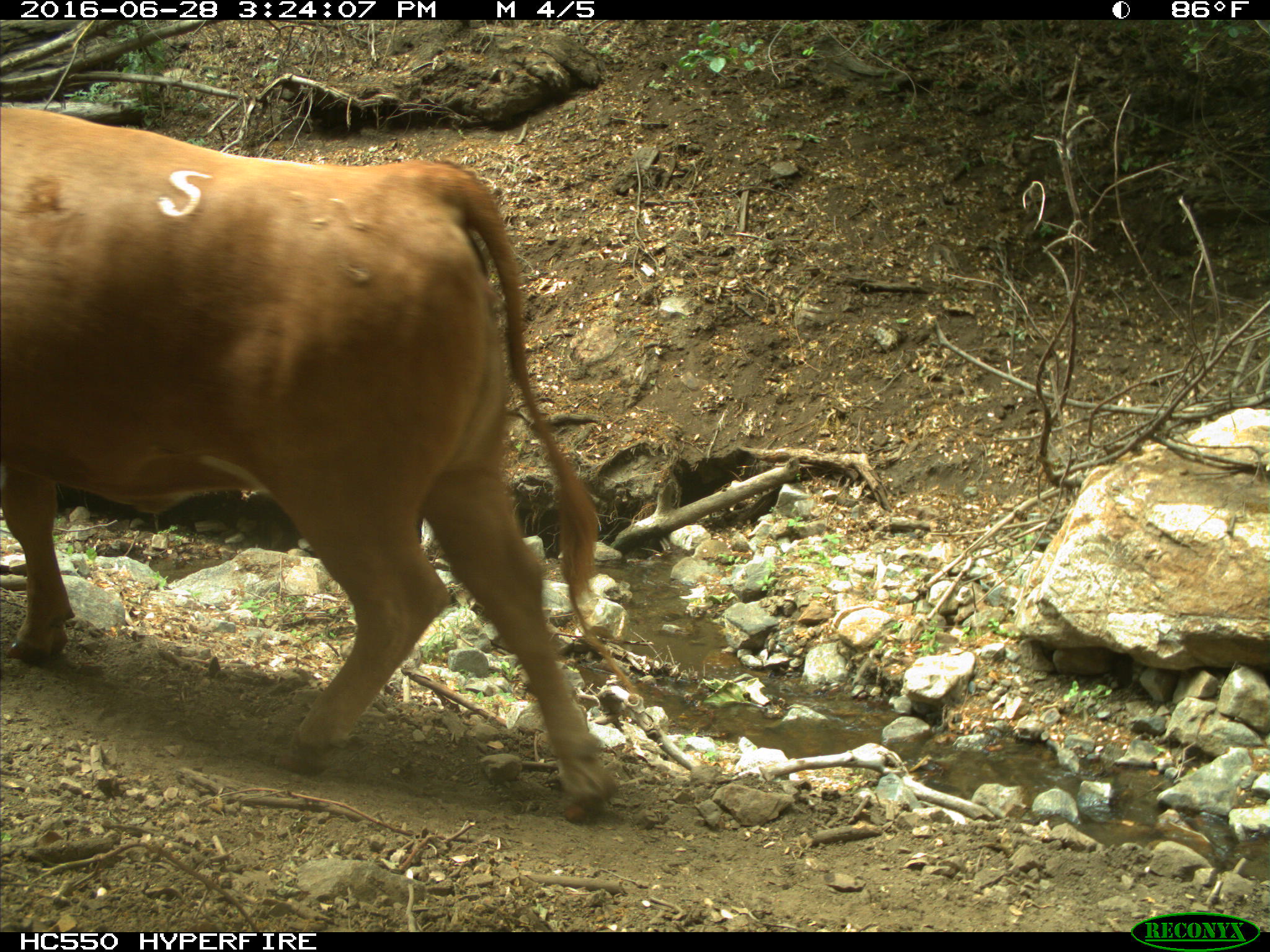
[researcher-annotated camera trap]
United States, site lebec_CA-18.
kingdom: Animalia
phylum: Chordata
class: Mammalia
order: Artiodactyla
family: Bovidae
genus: Bos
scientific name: Bos taurus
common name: domestic cow